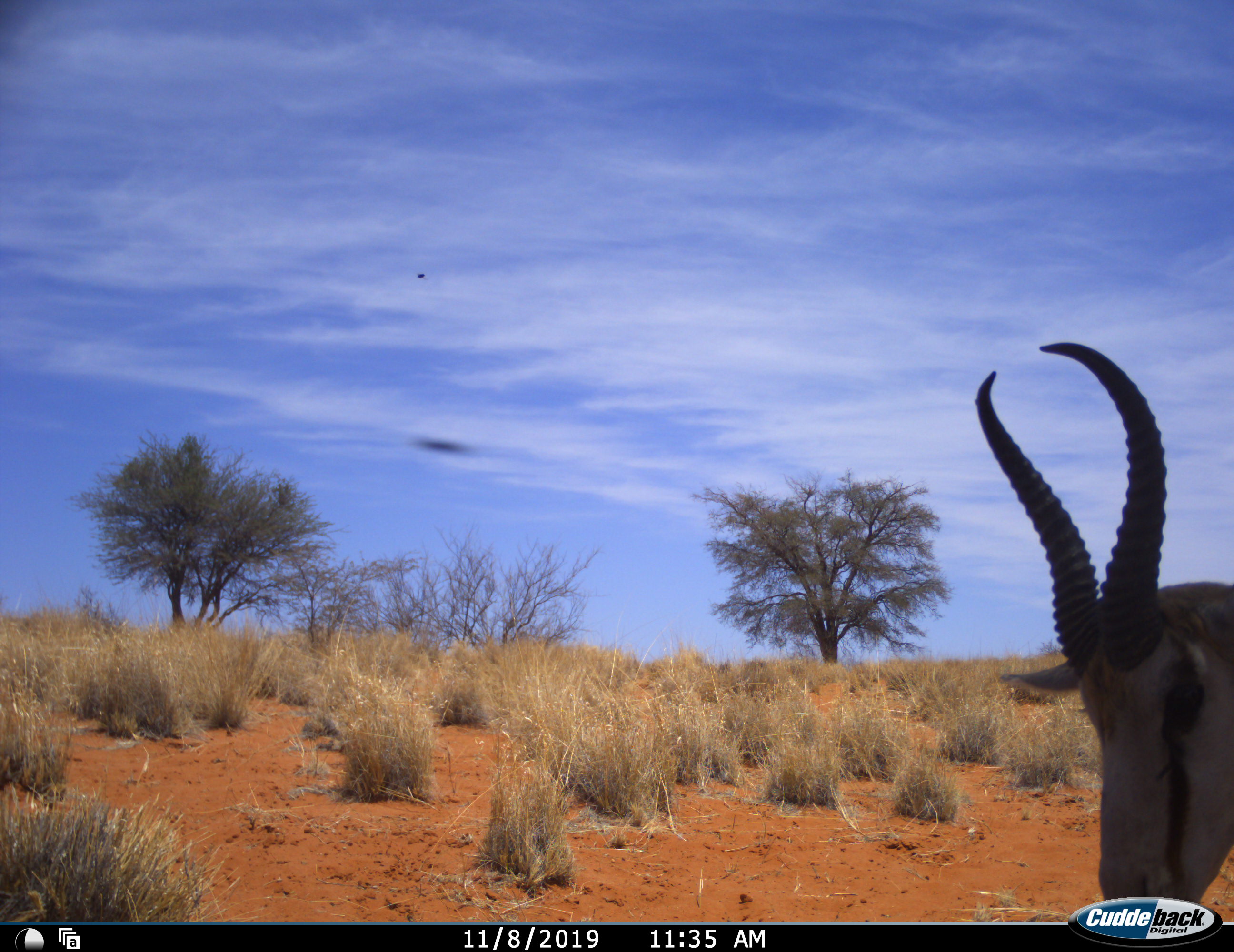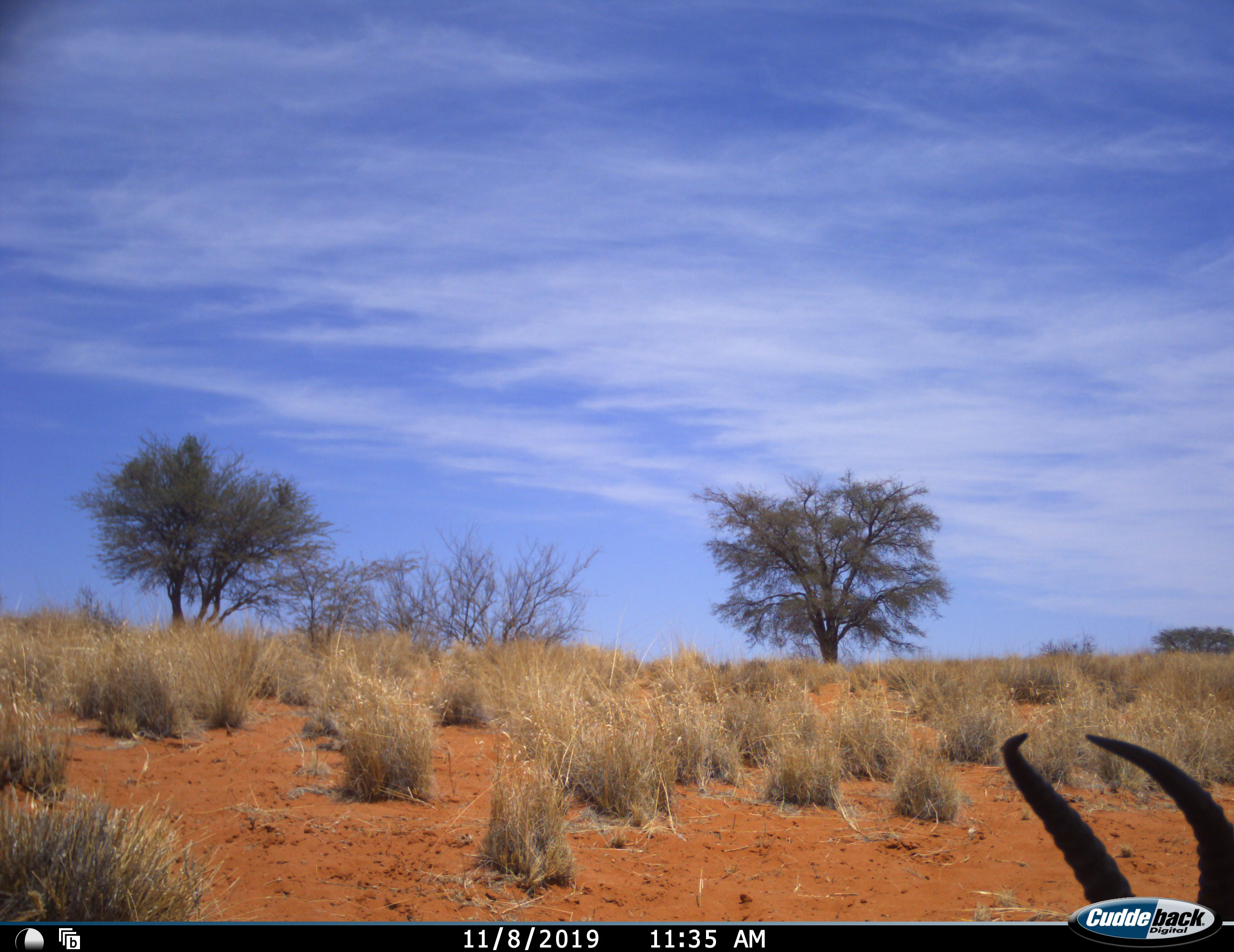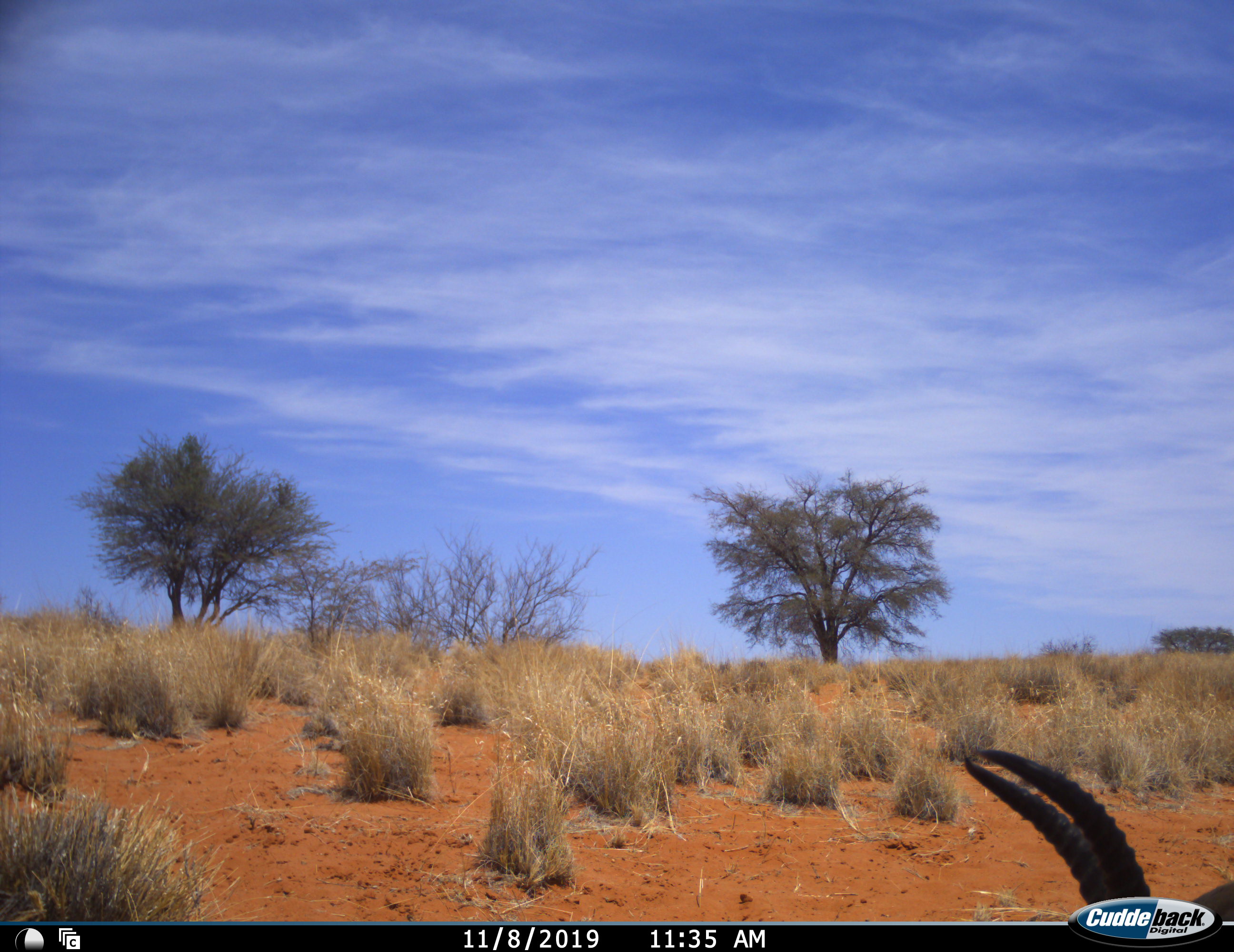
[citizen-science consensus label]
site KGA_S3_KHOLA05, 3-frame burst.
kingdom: Animalia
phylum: Chordata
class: Mammalia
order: Artiodactyla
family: Bovidae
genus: Antidorcas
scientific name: Antidorcas marsupialis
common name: springbok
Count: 1.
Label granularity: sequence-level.